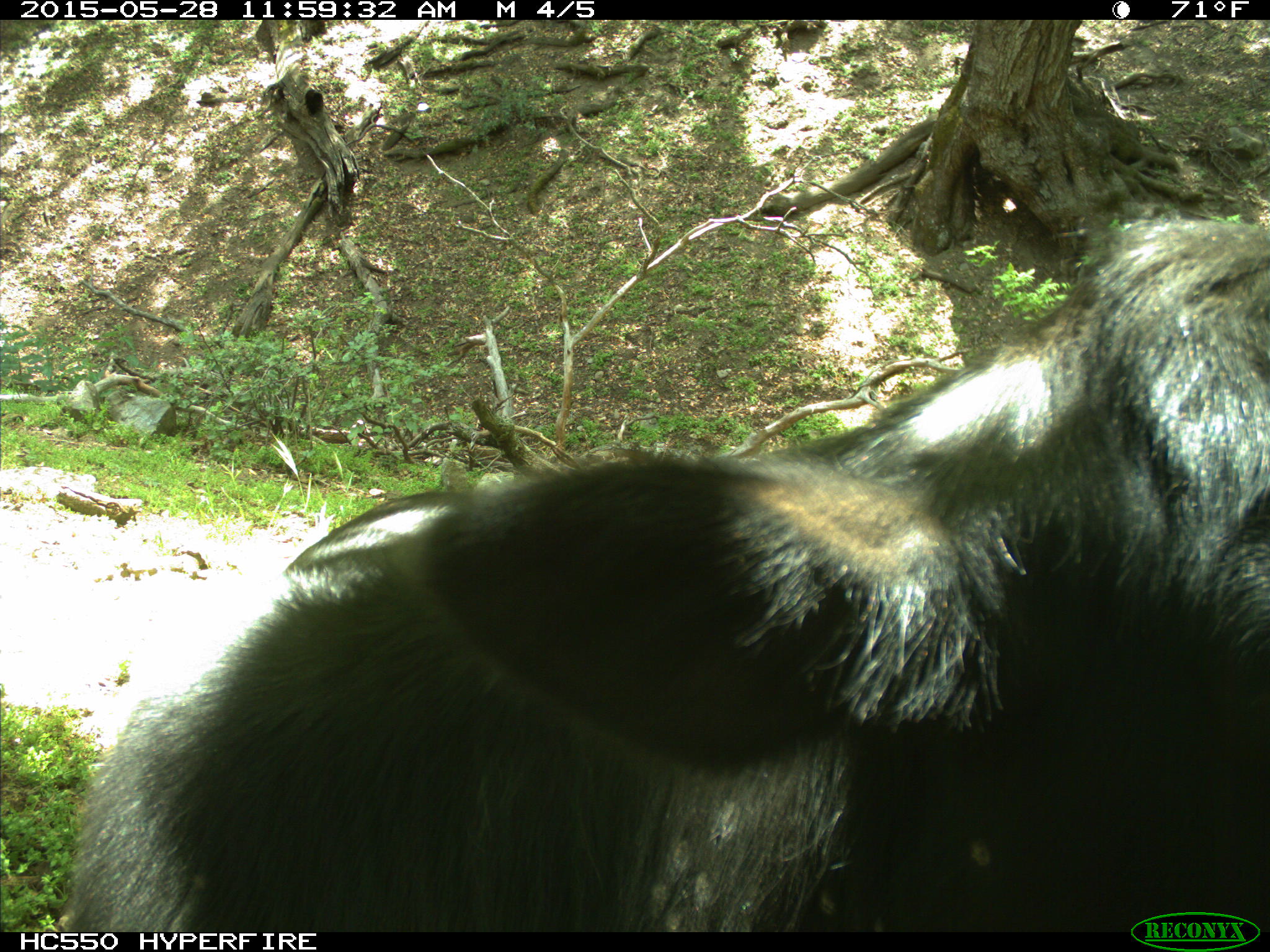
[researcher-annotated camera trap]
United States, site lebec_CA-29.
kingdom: Animalia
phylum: Chordata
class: Mammalia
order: Artiodactyla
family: Bovidae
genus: Bos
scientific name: Bos taurus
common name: domestic cow